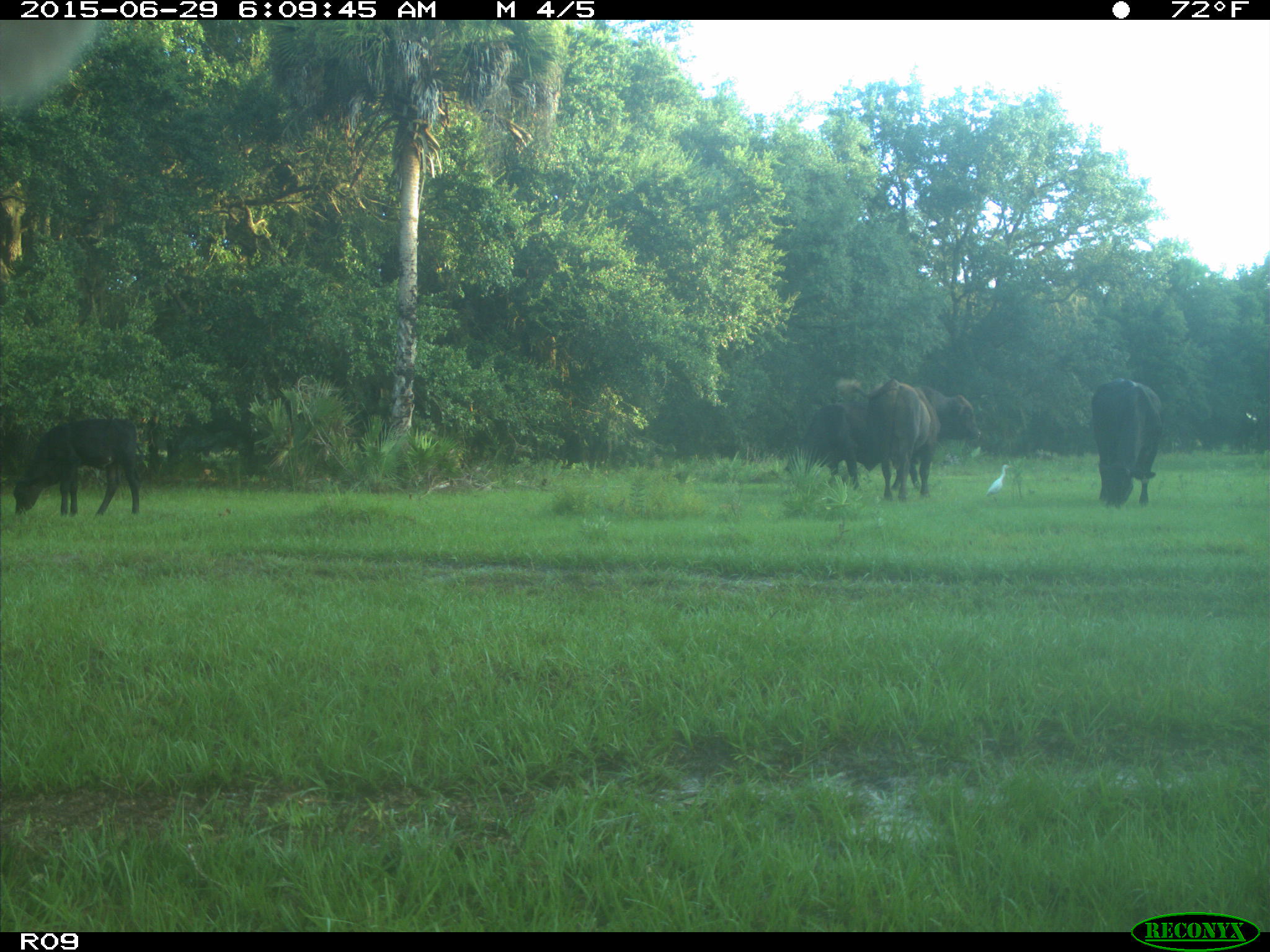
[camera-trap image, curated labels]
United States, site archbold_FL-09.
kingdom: Animalia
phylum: Chordata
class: Mammalia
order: Artiodactyla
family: Bovidae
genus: Bos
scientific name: Bos taurus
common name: domestic cow